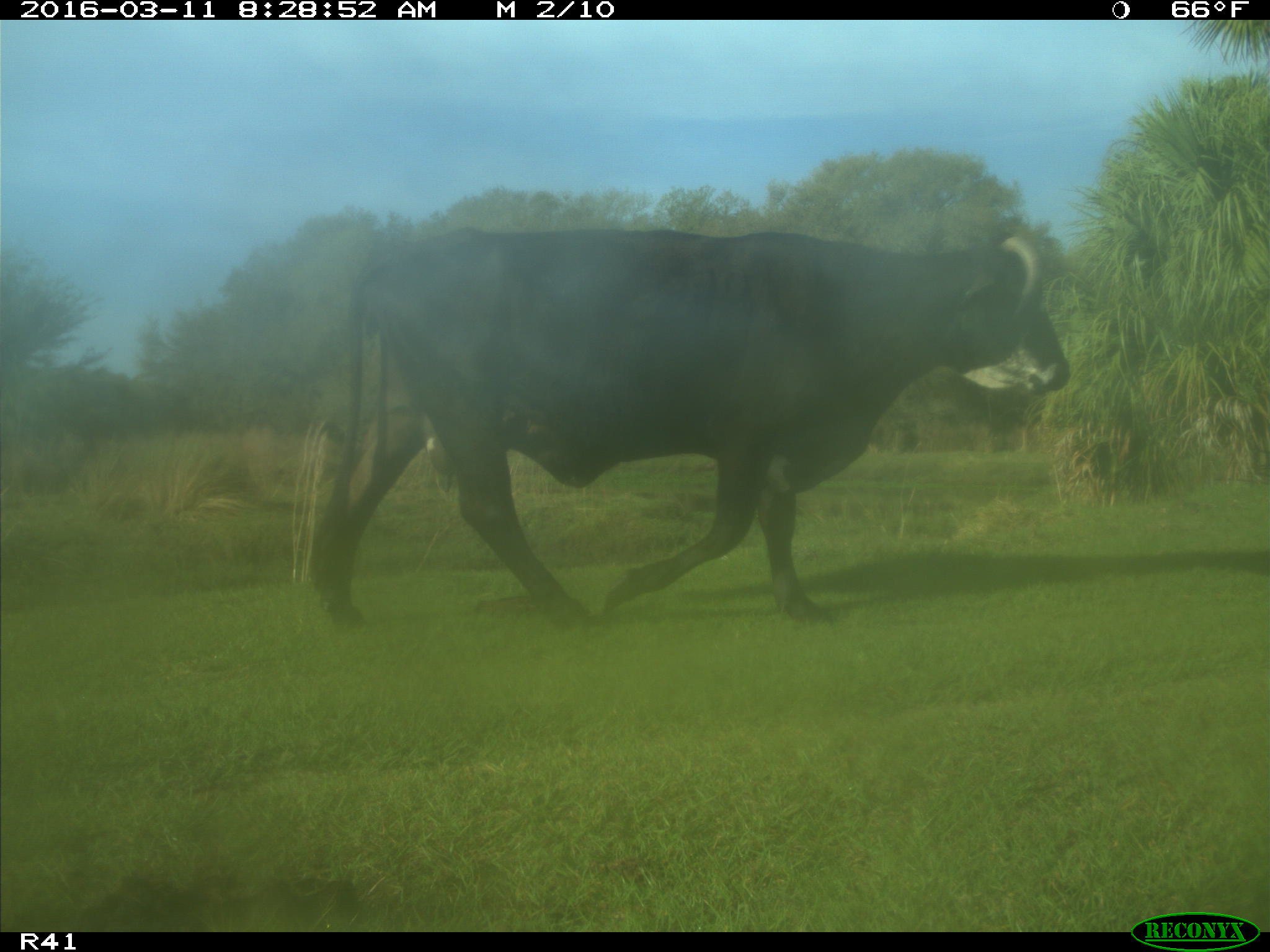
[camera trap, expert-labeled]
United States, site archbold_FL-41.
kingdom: Animalia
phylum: Chordata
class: Mammalia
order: Artiodactyla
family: Bovidae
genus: Bos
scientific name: Bos taurus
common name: domestic cow